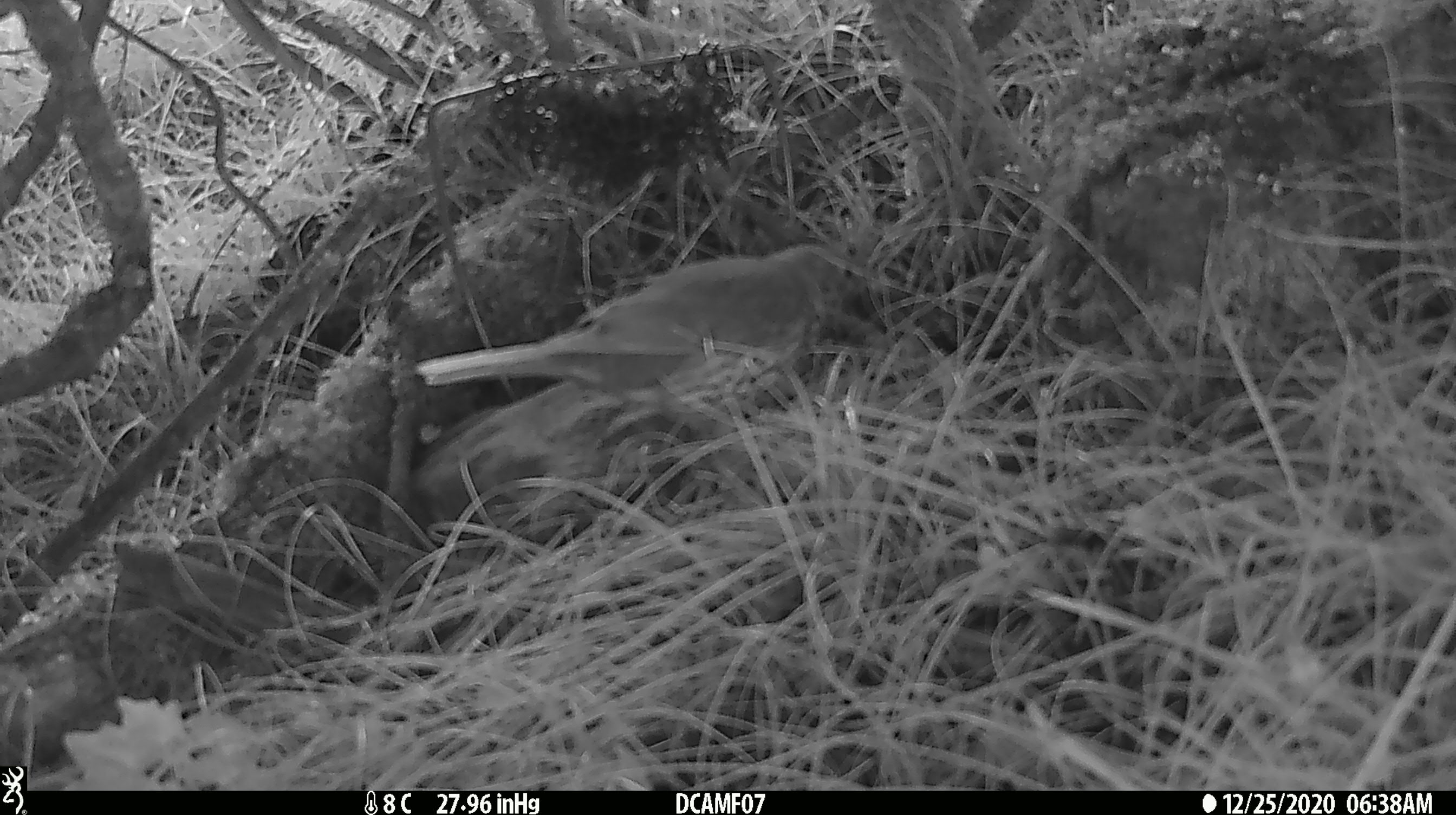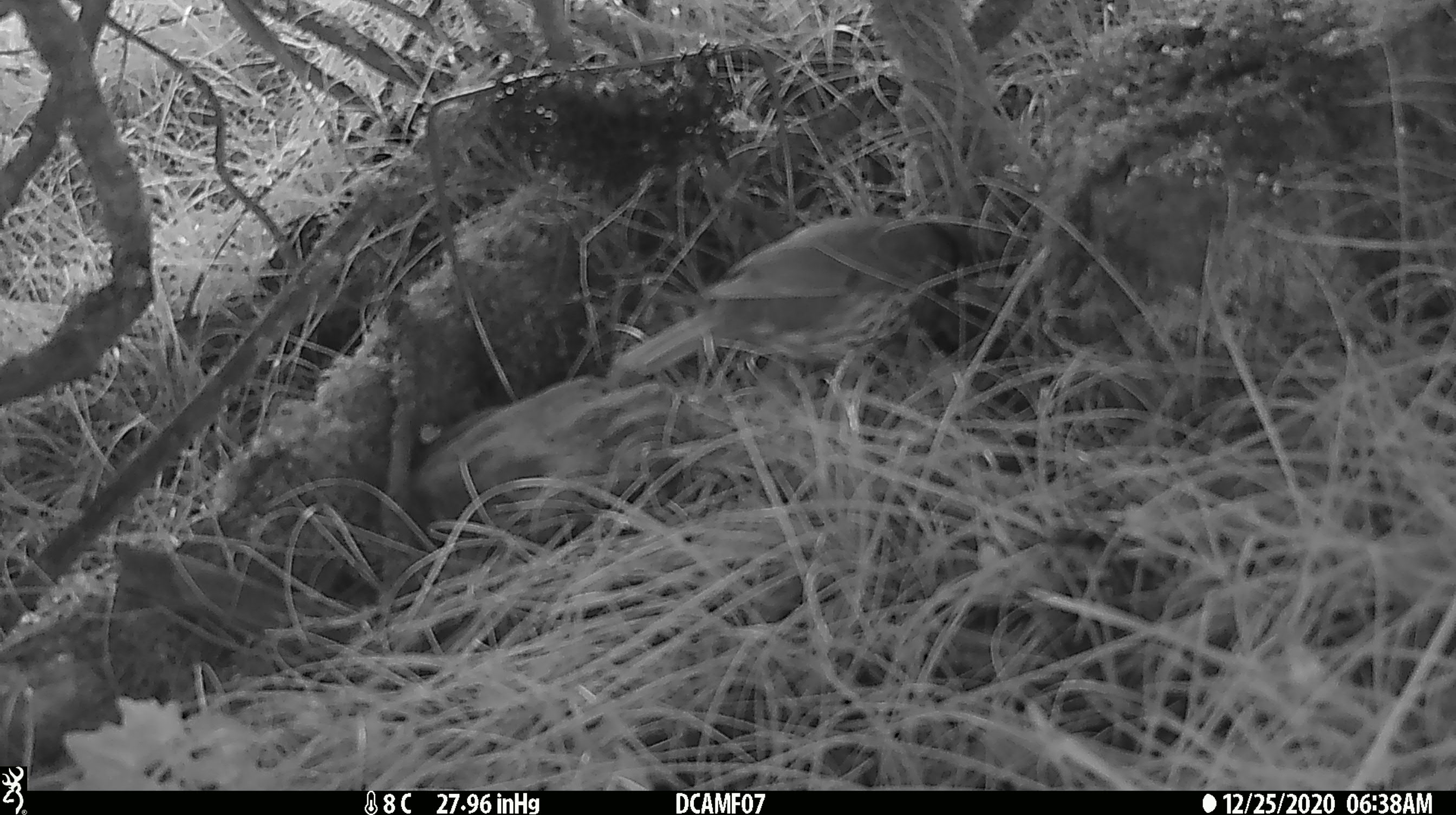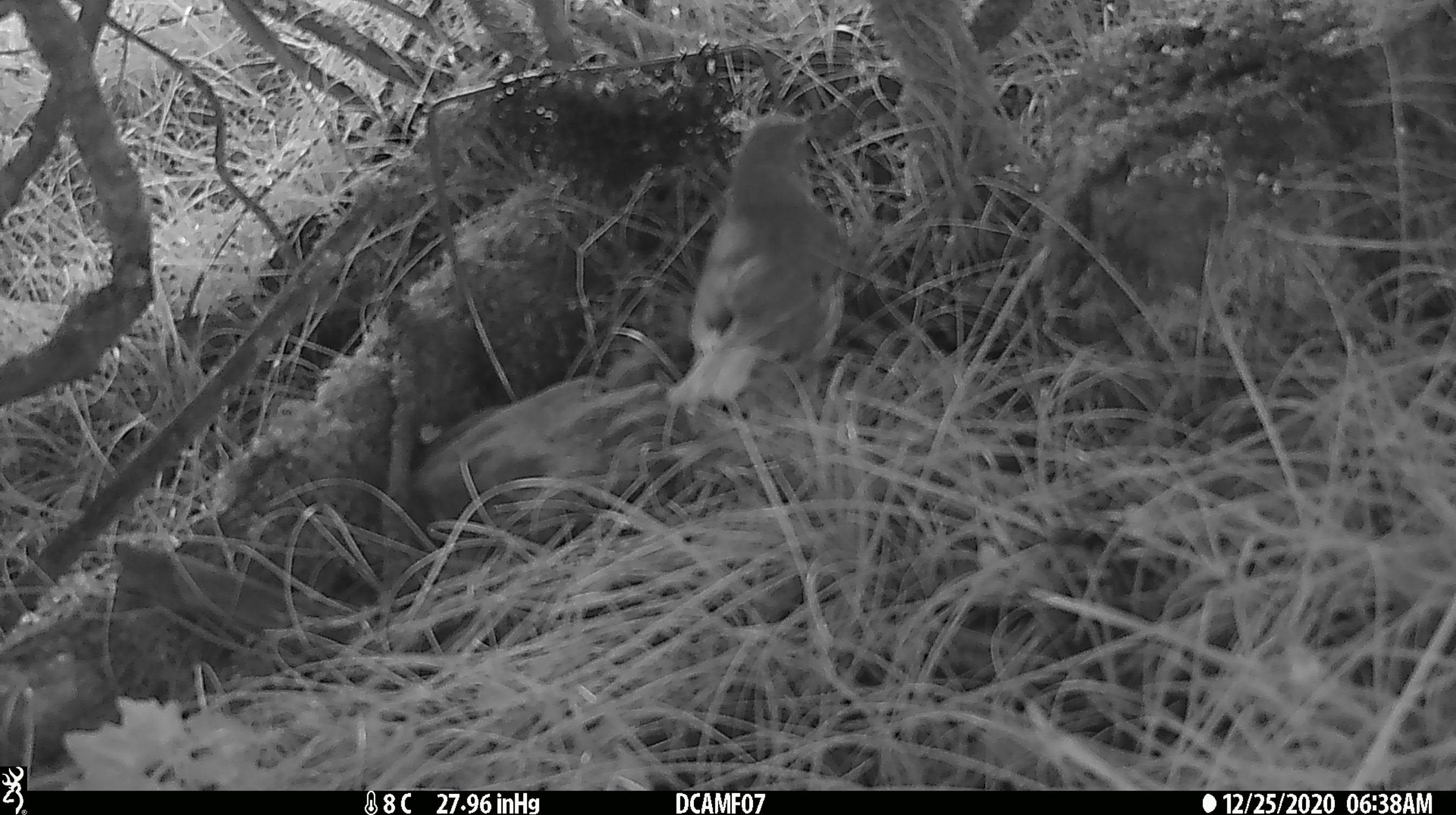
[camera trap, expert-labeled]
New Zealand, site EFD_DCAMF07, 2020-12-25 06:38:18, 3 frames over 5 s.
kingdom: Animalia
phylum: Chordata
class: Aves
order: Passeriformes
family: Turdidae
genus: Turdus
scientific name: Turdus philomelos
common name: song thrush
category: thrush